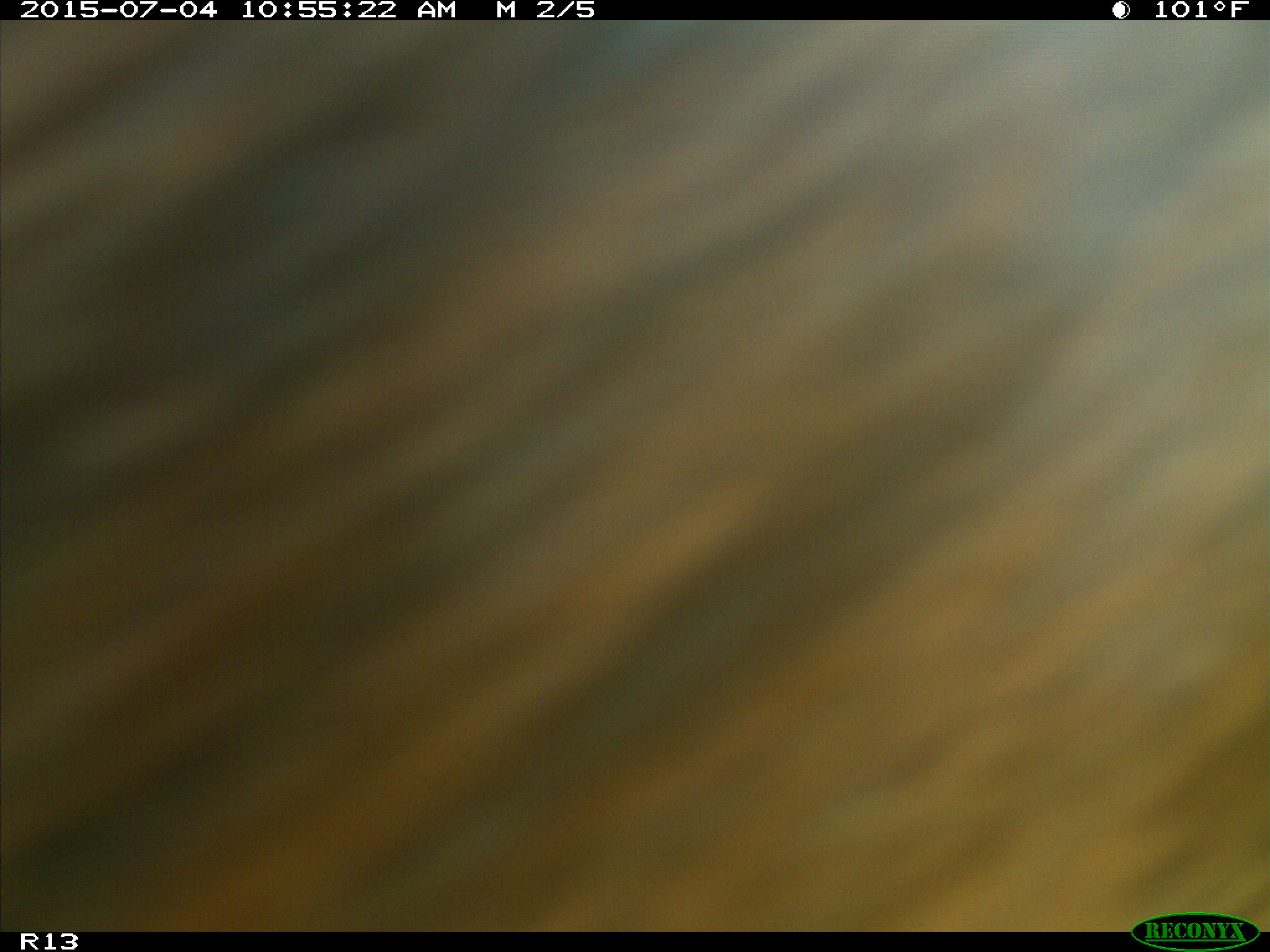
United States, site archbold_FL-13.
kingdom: Animalia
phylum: Chordata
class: Mammalia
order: Artiodactyla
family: Bovidae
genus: Bos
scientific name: Bos taurus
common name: domestic cow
Bos taurus (domestic cow).